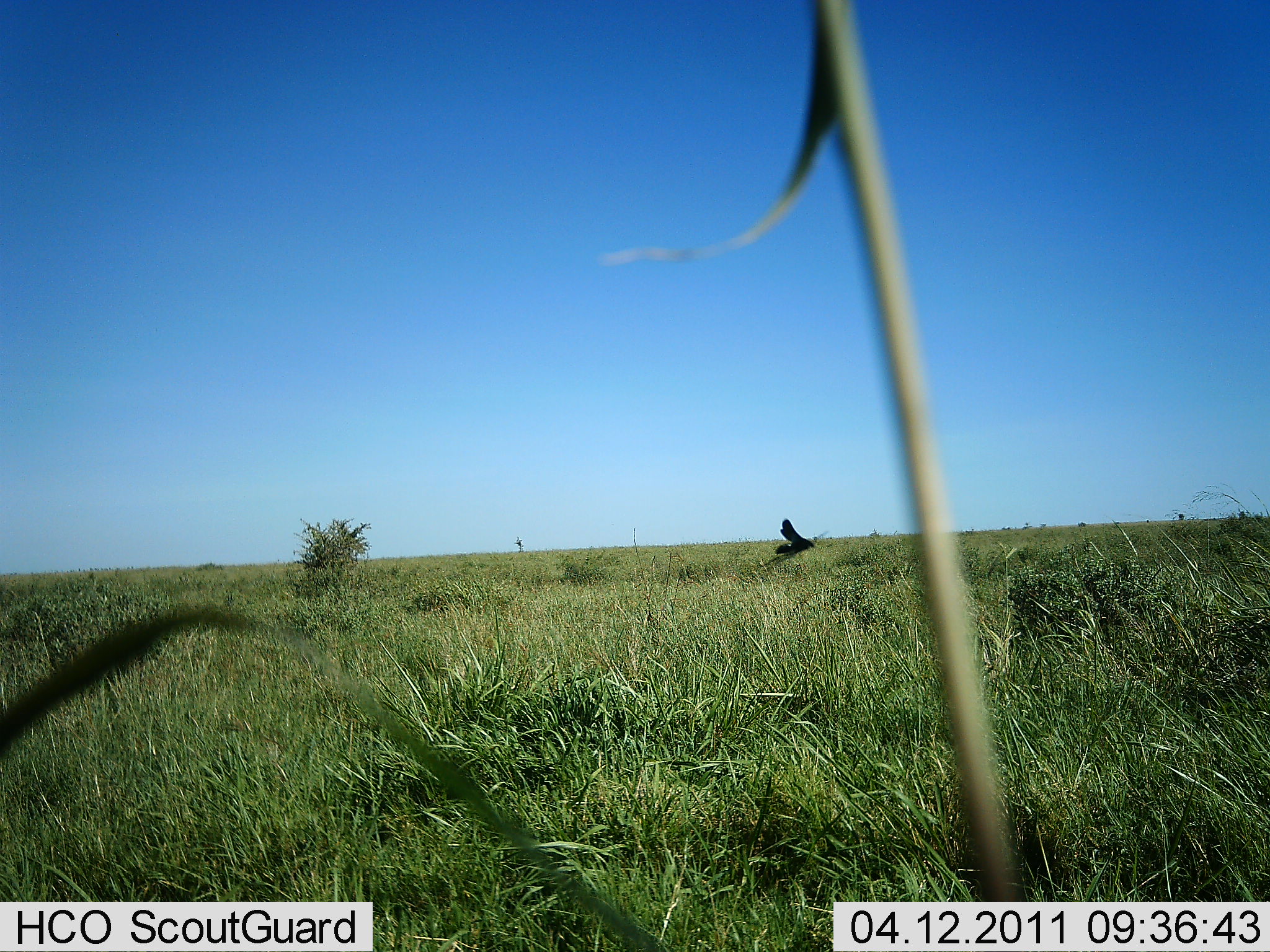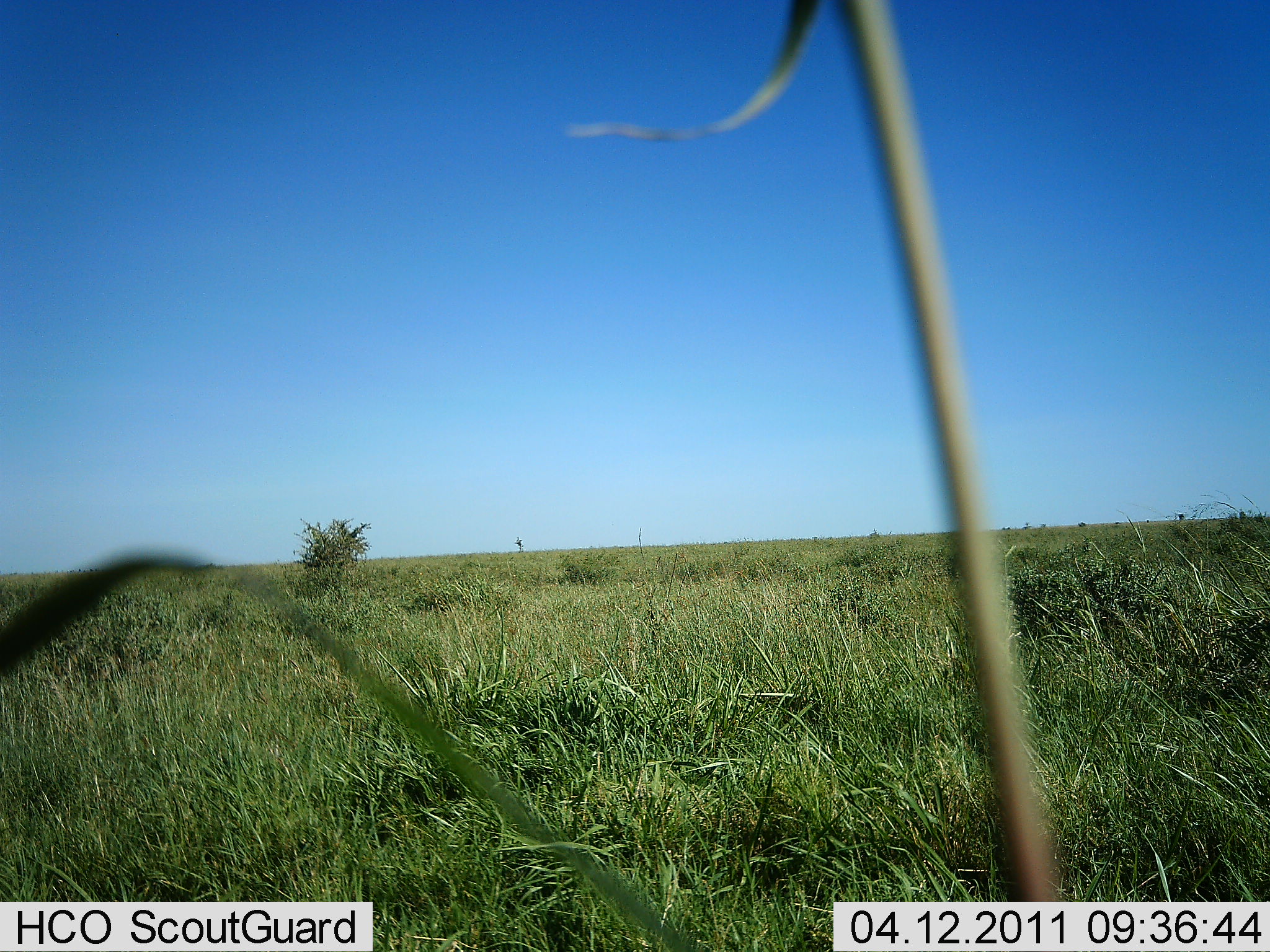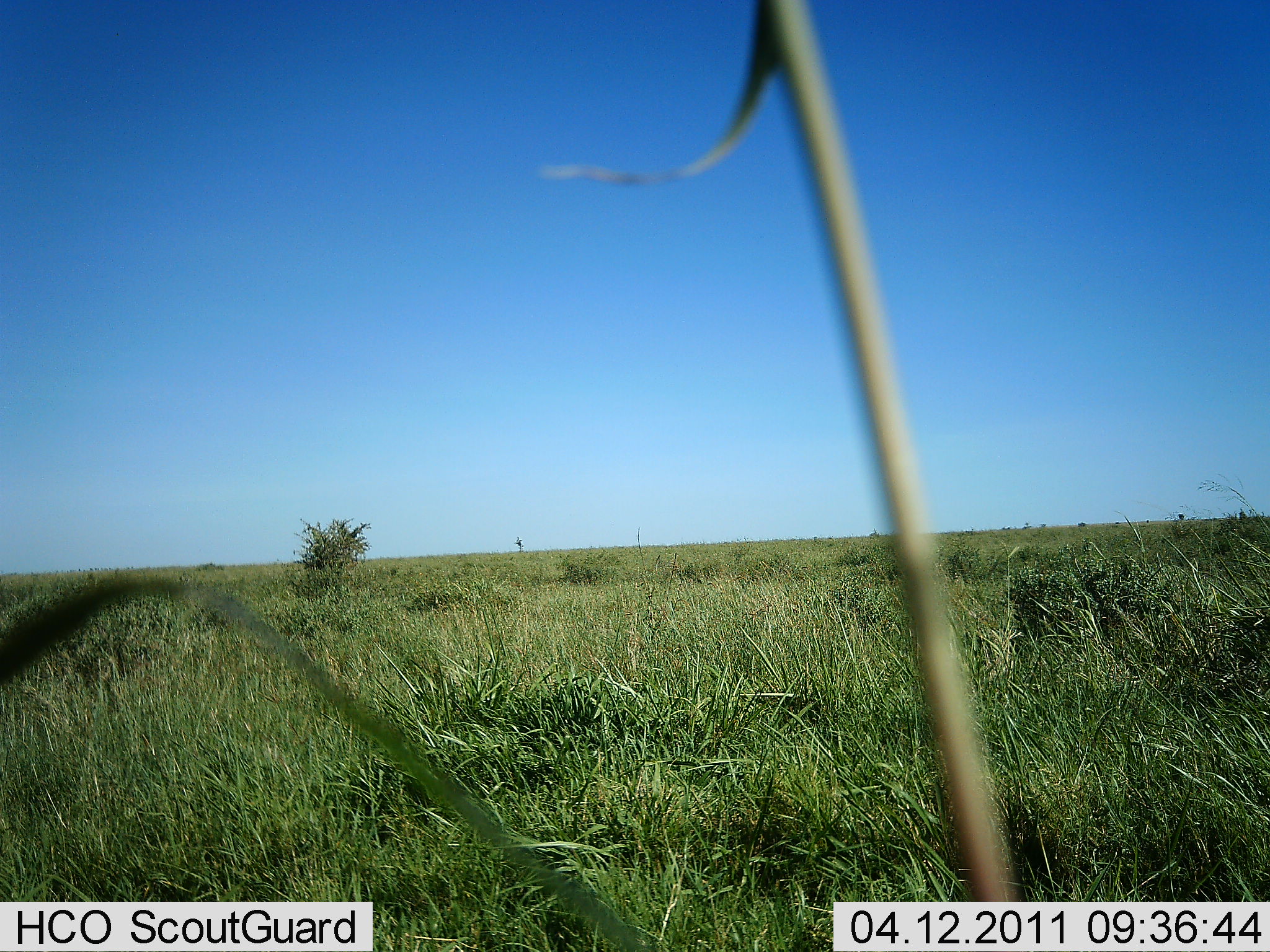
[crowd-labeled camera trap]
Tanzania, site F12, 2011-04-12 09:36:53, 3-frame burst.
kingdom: Animalia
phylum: Chordata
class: Aves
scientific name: Aves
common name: bird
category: otherbird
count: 1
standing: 0%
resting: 0%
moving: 100%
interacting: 0%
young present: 0%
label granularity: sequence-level